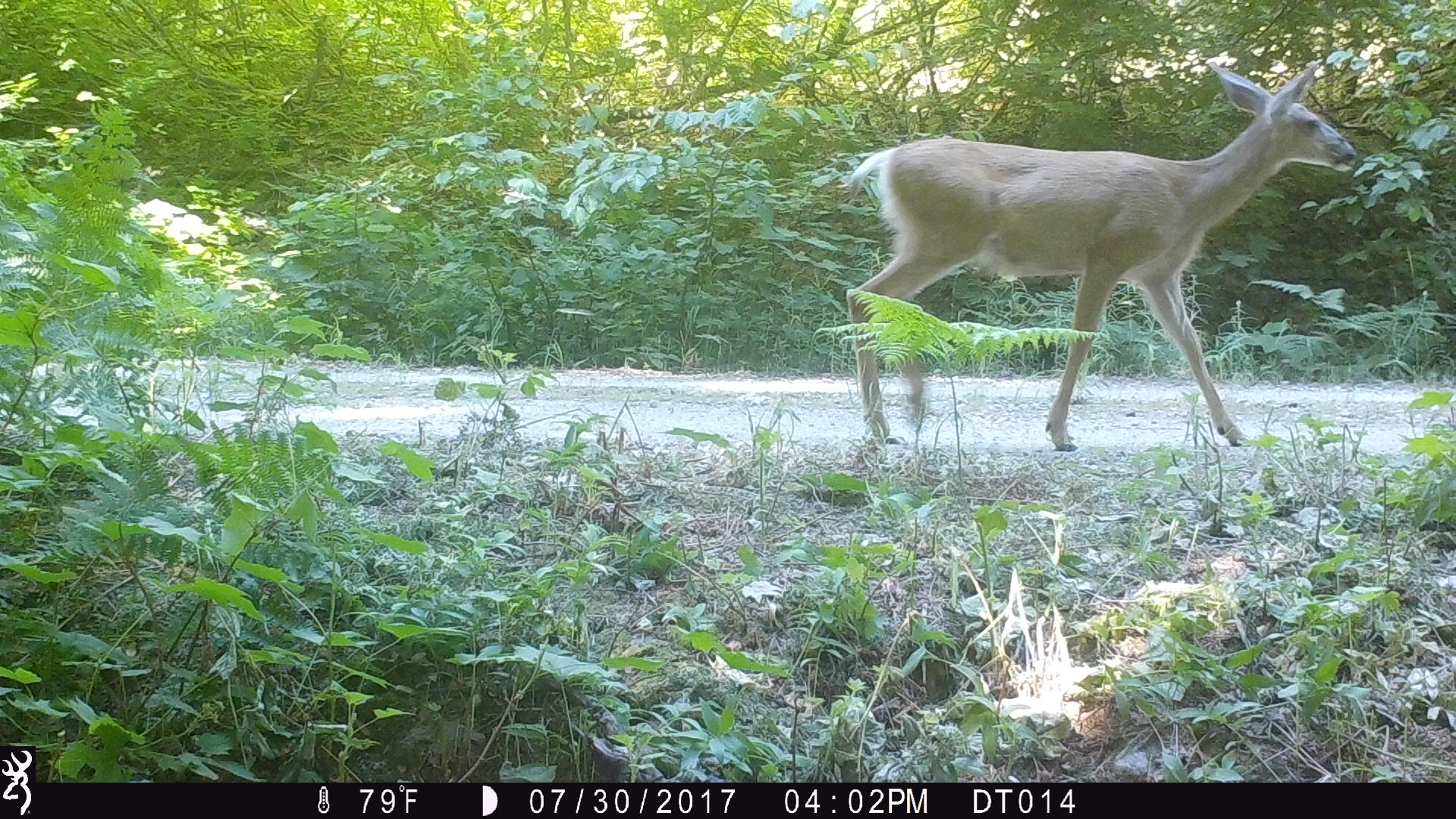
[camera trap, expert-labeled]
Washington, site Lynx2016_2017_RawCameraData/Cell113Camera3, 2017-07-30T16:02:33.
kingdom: Animalia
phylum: Chordata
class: Mammalia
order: Artiodactyla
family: Cervidae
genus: Odocoileus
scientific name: Odocoileus hemionus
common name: mule deer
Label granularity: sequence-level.